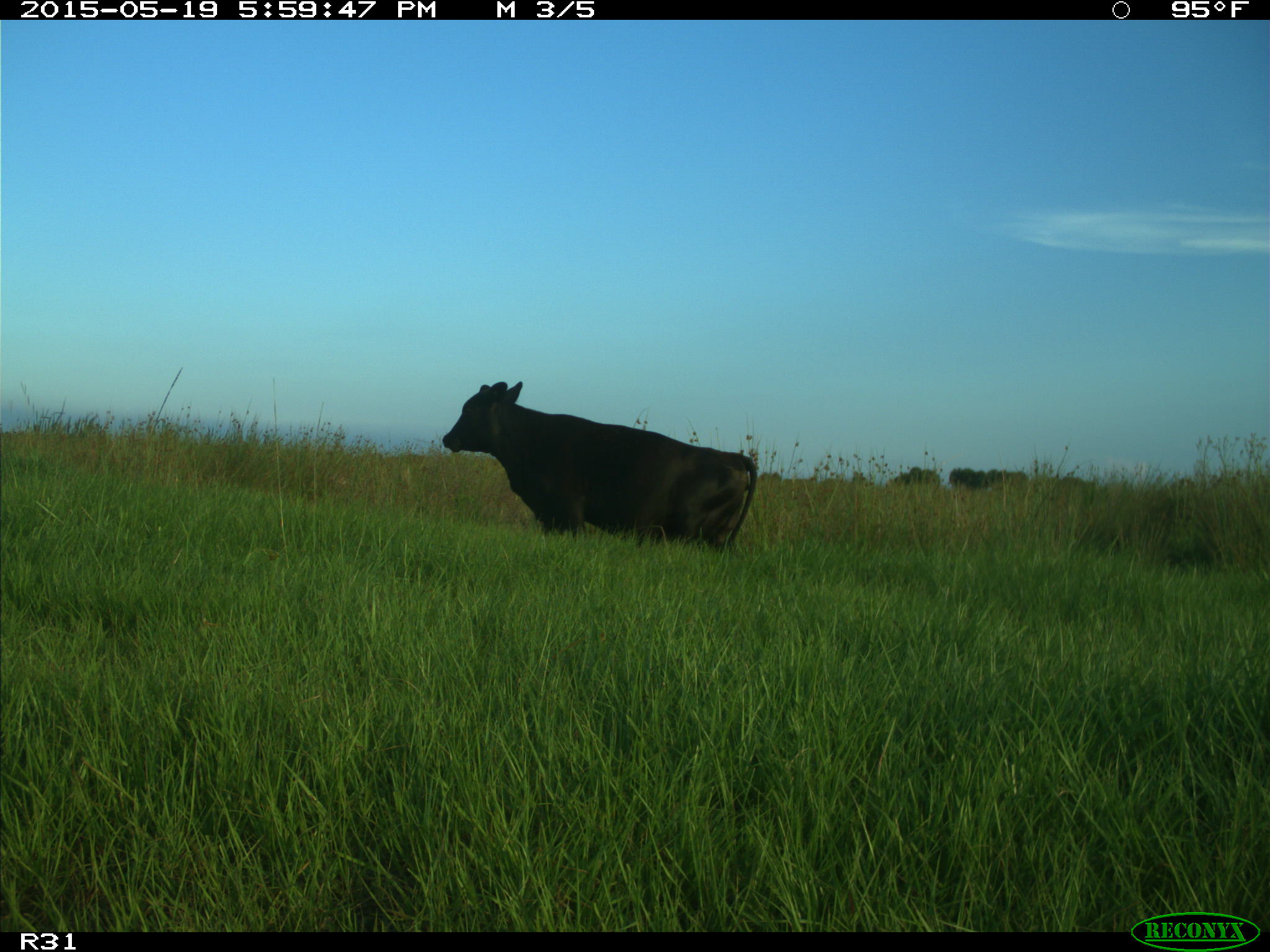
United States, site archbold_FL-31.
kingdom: Animalia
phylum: Chordata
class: Mammalia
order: Artiodactyla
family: Bovidae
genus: Bos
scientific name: Bos taurus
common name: domestic cow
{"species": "Bos taurus (domestic cow)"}